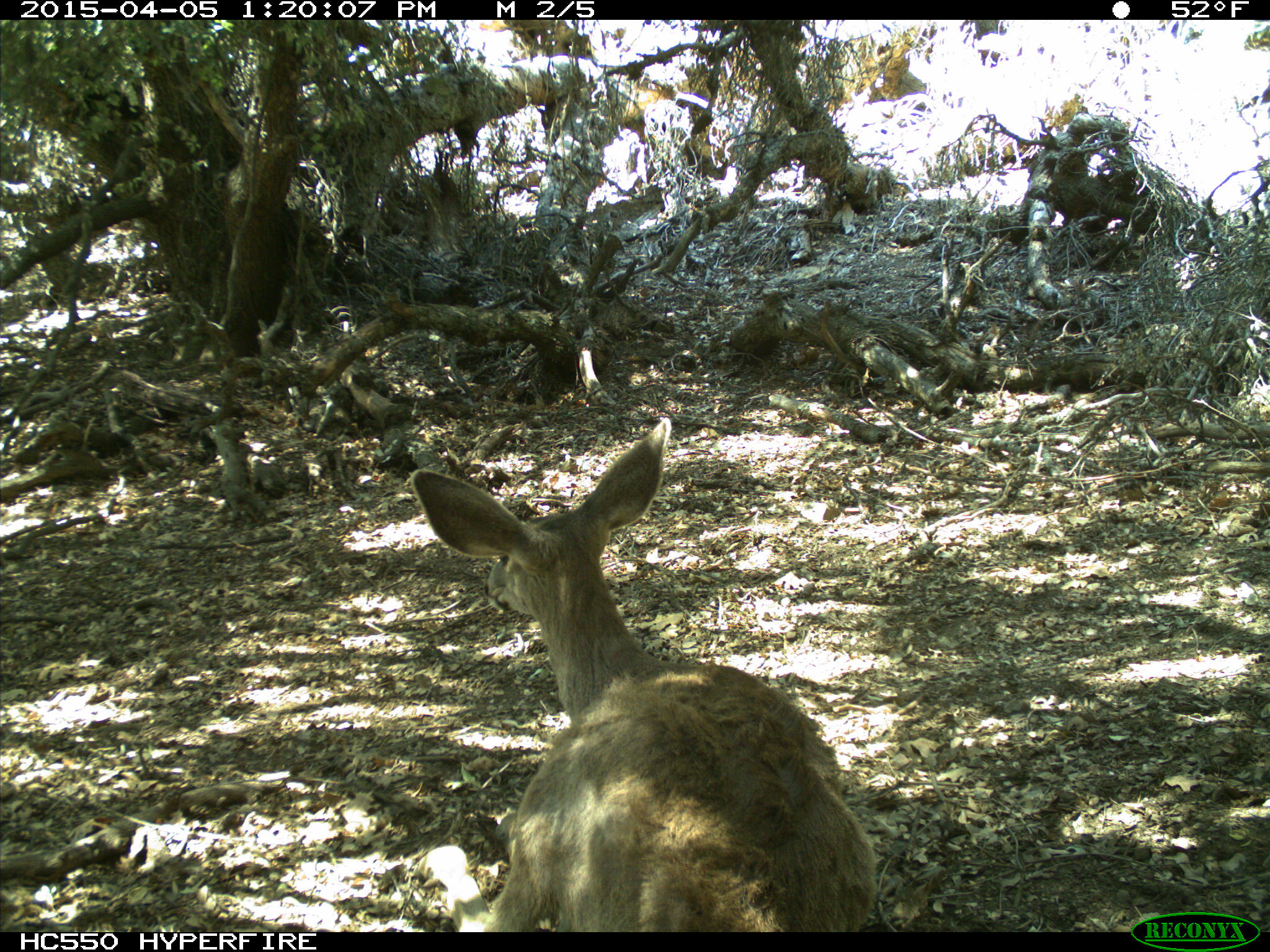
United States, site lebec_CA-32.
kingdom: Animalia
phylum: Chordata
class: Mammalia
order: Artiodactyla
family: Cervidae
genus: Odocoileus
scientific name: Odocoileus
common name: deer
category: unidentified deer